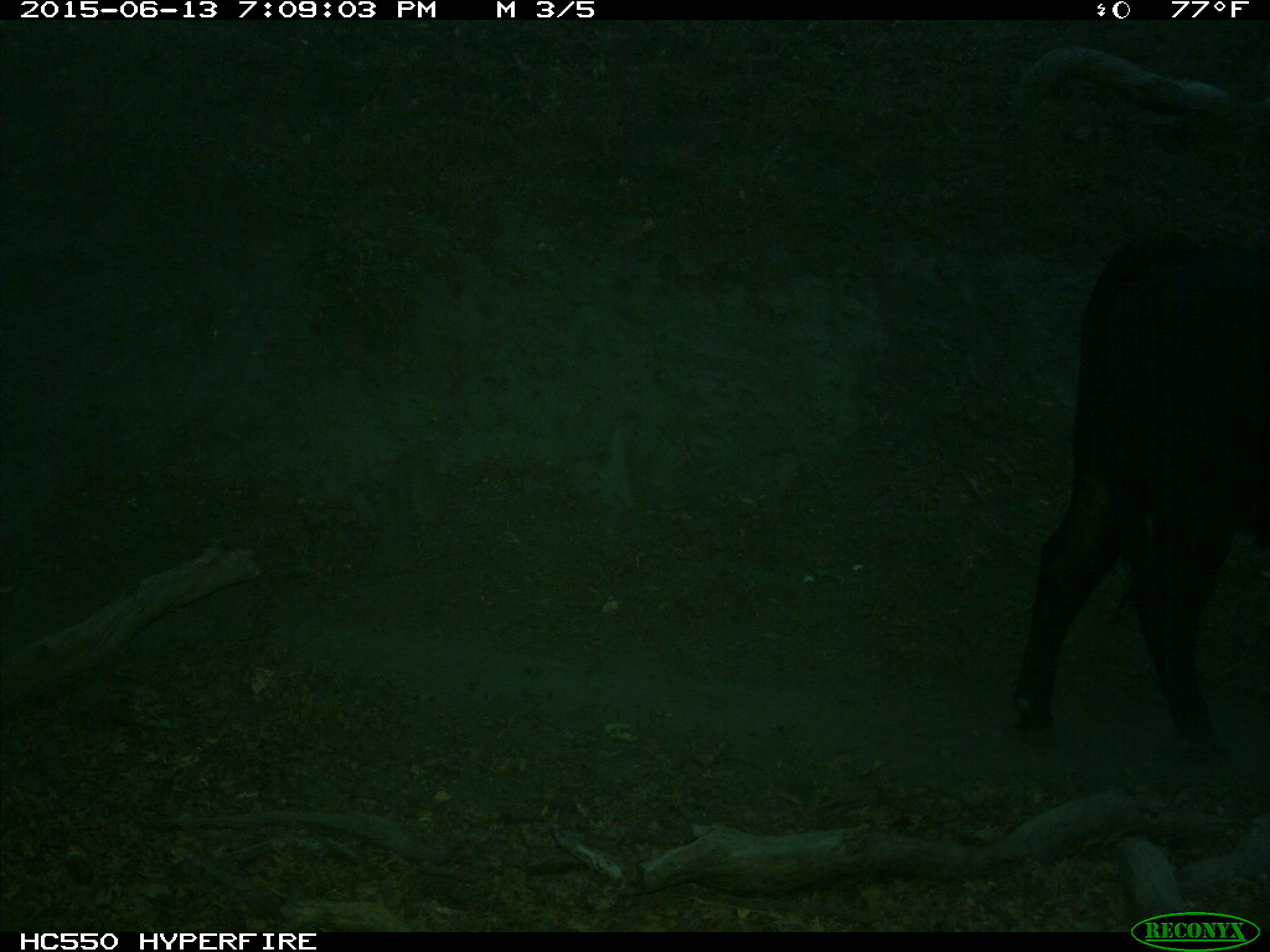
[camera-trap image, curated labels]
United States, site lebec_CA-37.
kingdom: Animalia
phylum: Chordata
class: Mammalia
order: Artiodactyla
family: Bovidae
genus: Bos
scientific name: Bos taurus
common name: domestic cow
Bos taurus (domestic cow).